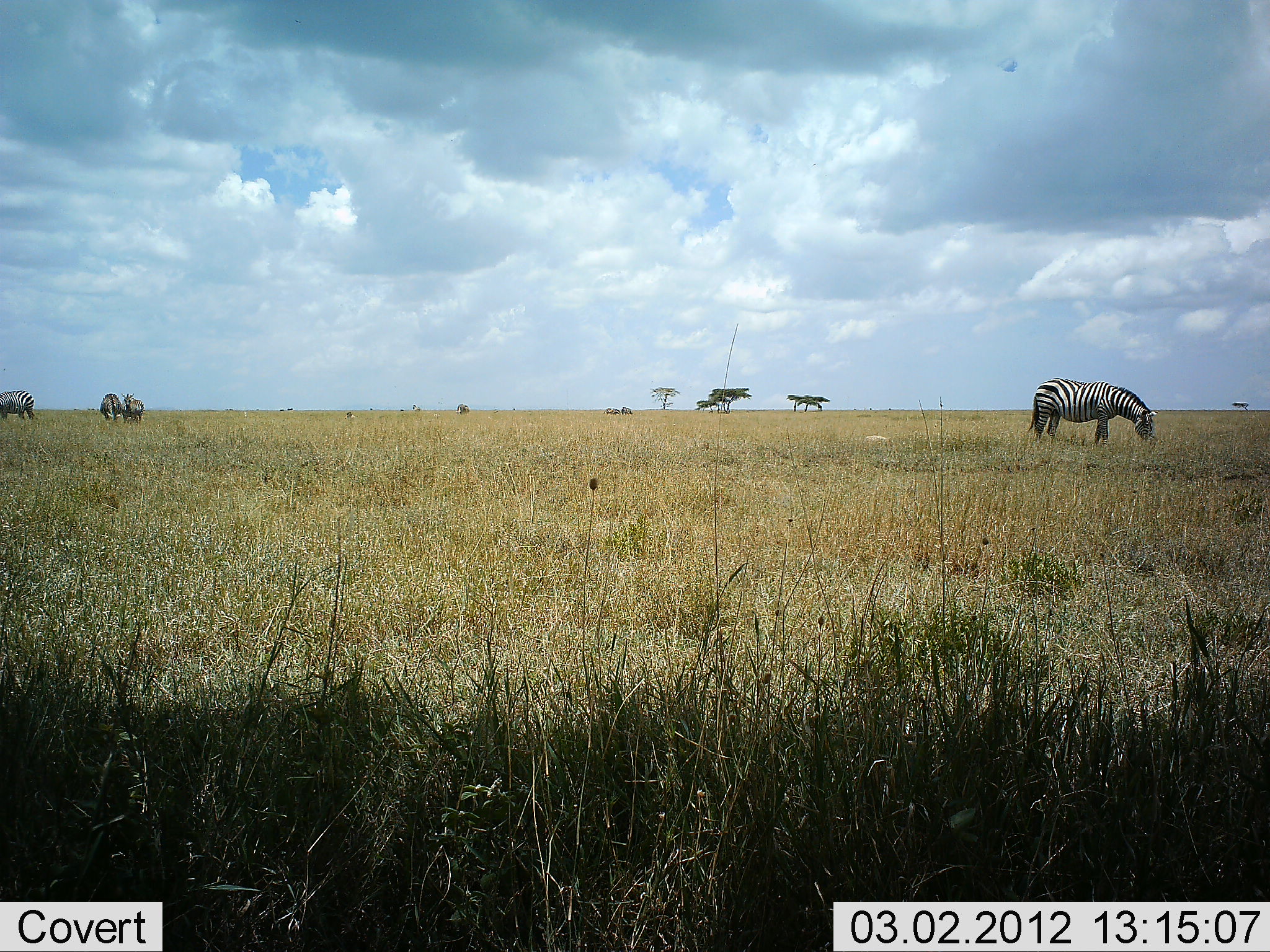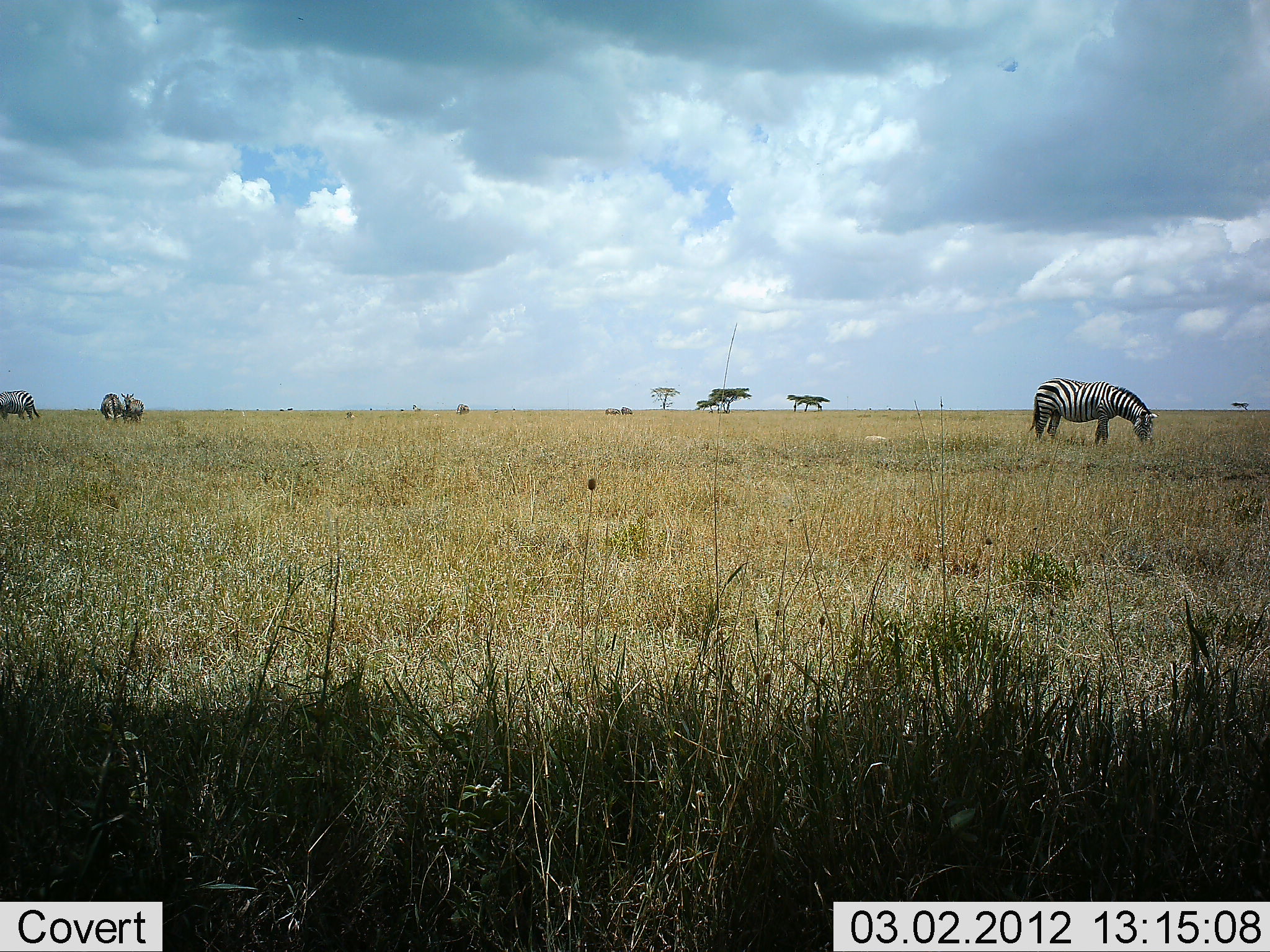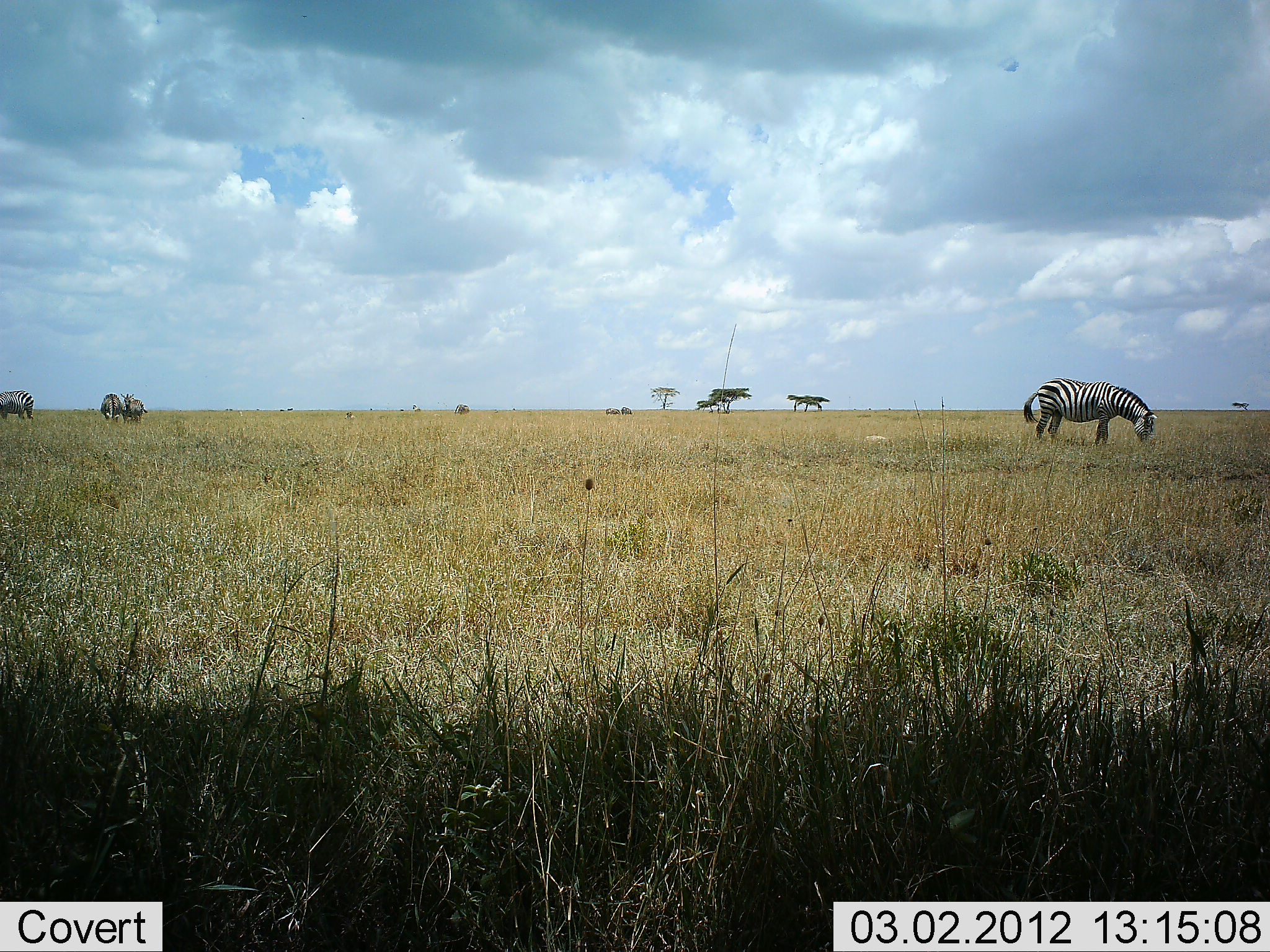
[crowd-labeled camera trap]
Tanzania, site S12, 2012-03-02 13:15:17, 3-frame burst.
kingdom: Animalia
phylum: Chordata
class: Mammalia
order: Perissodactyla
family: Equidae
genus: Equus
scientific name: Equus quagga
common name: plains zebra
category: zebra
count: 4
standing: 61%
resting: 0%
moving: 0%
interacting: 0%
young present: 0%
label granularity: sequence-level